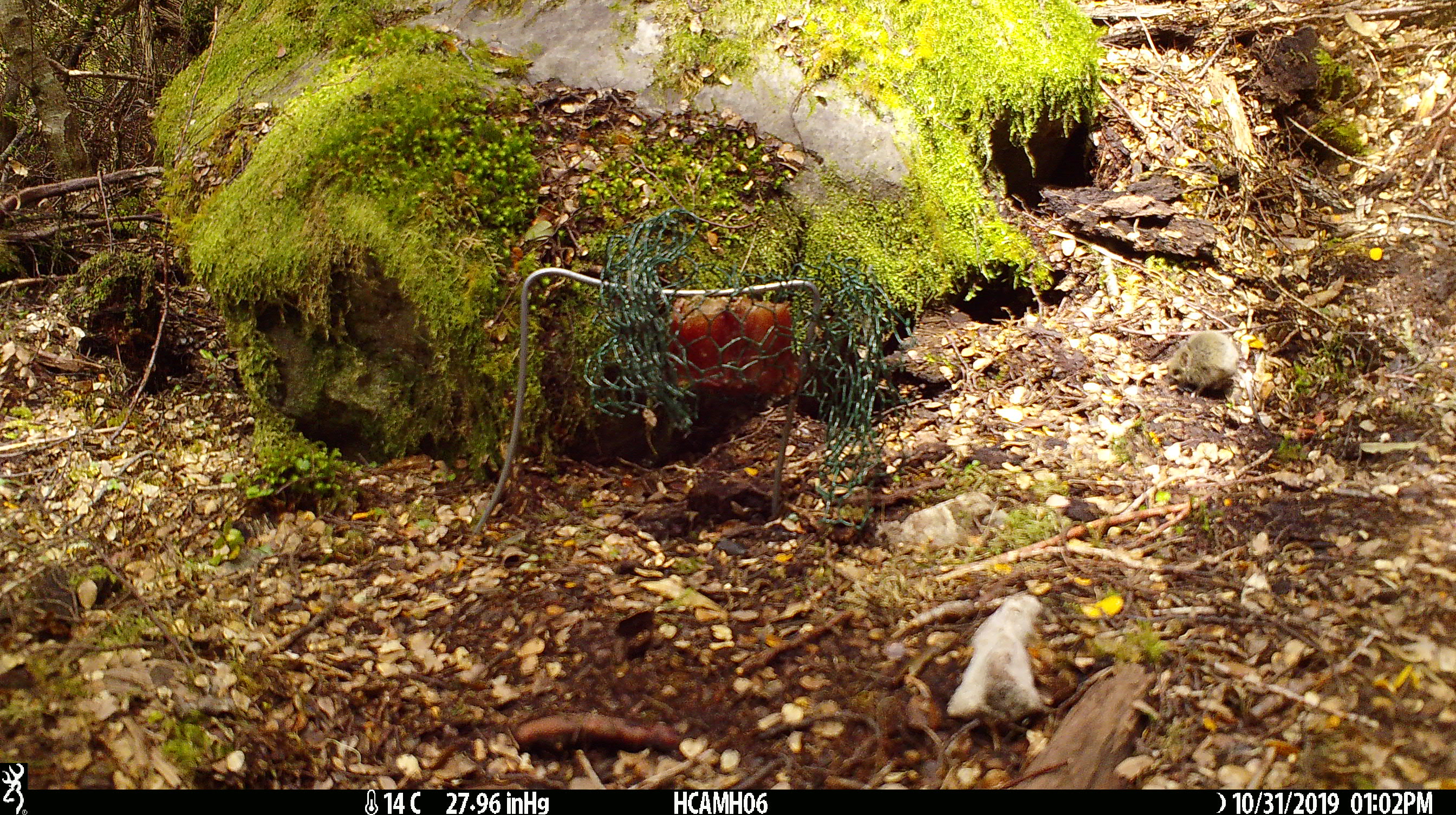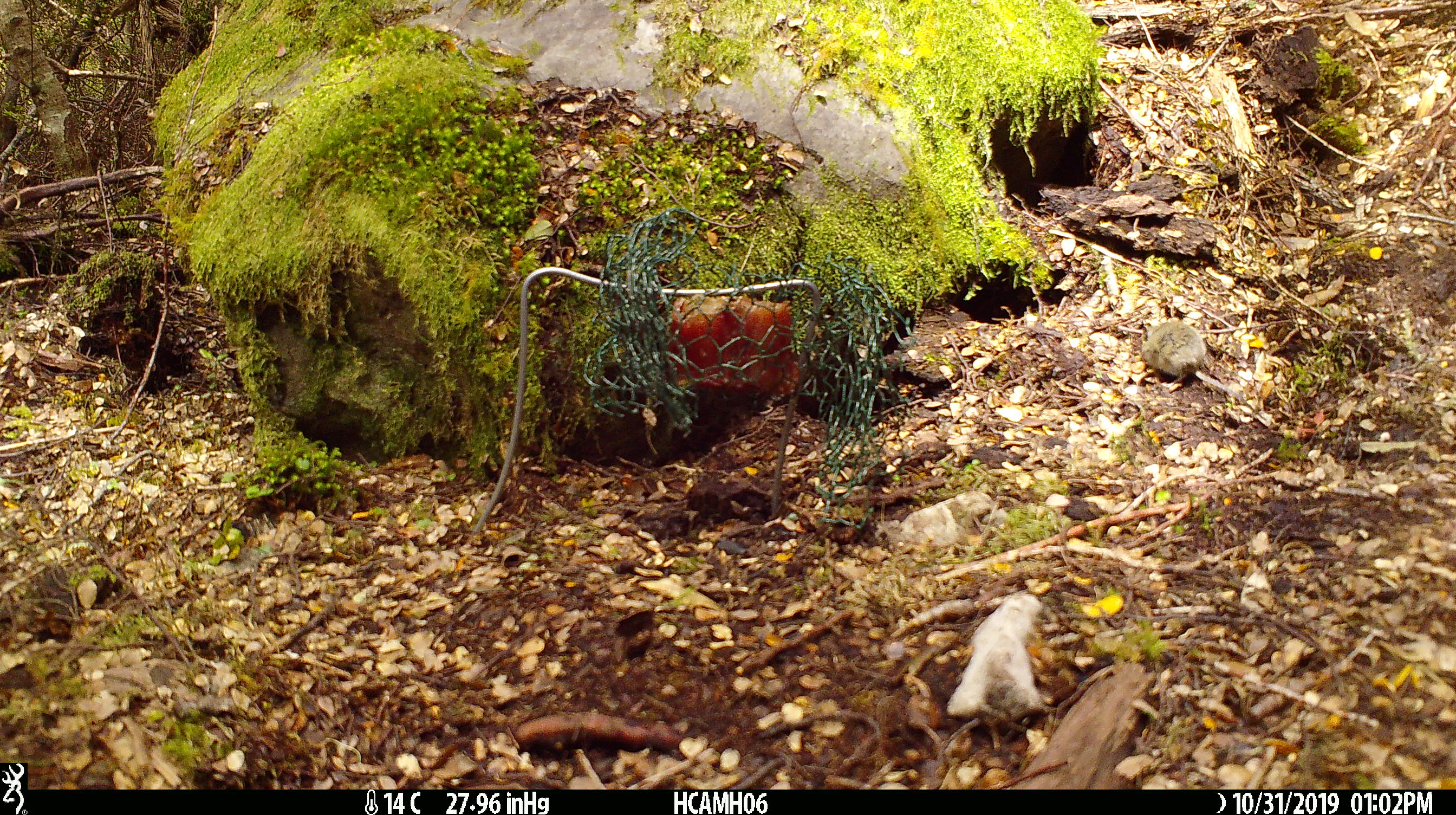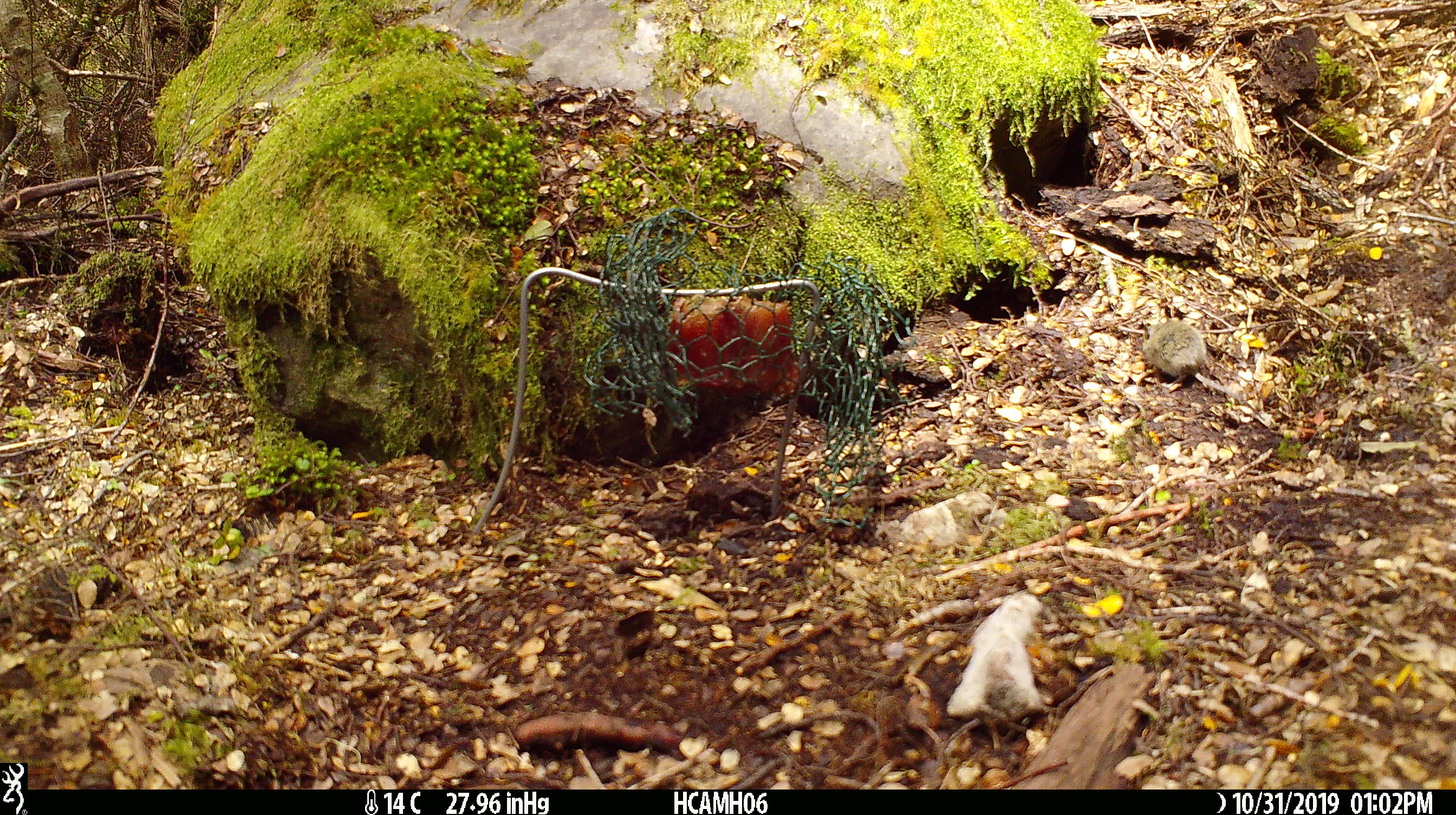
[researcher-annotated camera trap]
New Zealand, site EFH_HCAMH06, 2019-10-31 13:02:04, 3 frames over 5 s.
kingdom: Animalia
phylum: Chordata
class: Mammalia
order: Rodentia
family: Muridae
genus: Mus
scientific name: Mus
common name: mouse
Mouse (Mus).